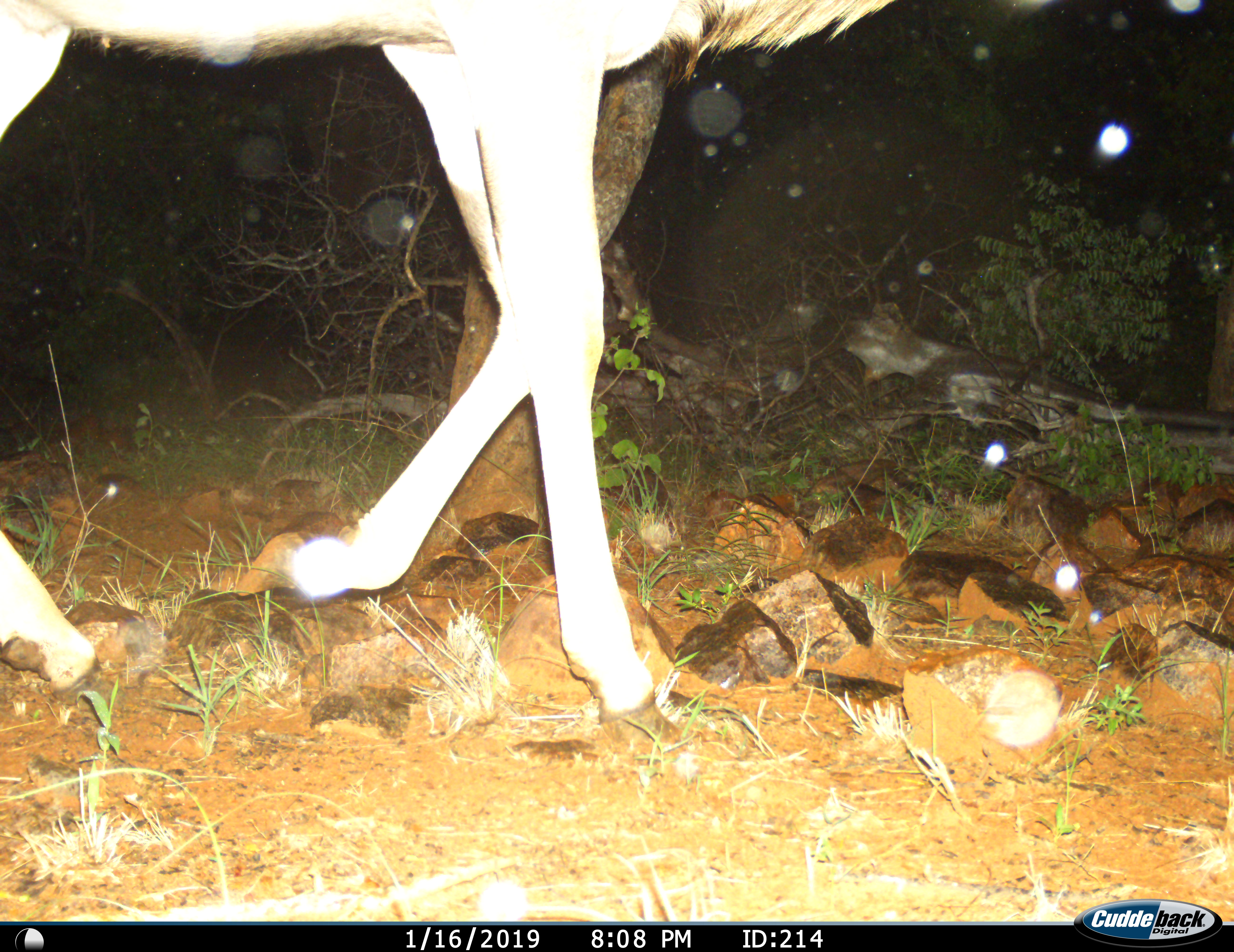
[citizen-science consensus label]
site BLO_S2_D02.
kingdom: Animalia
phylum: Chordata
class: Mammalia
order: Artiodactyla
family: Bovidae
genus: Tragelaphus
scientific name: Tragelaphus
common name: kudu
Kudu (Tragelaphus), count 1. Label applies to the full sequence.